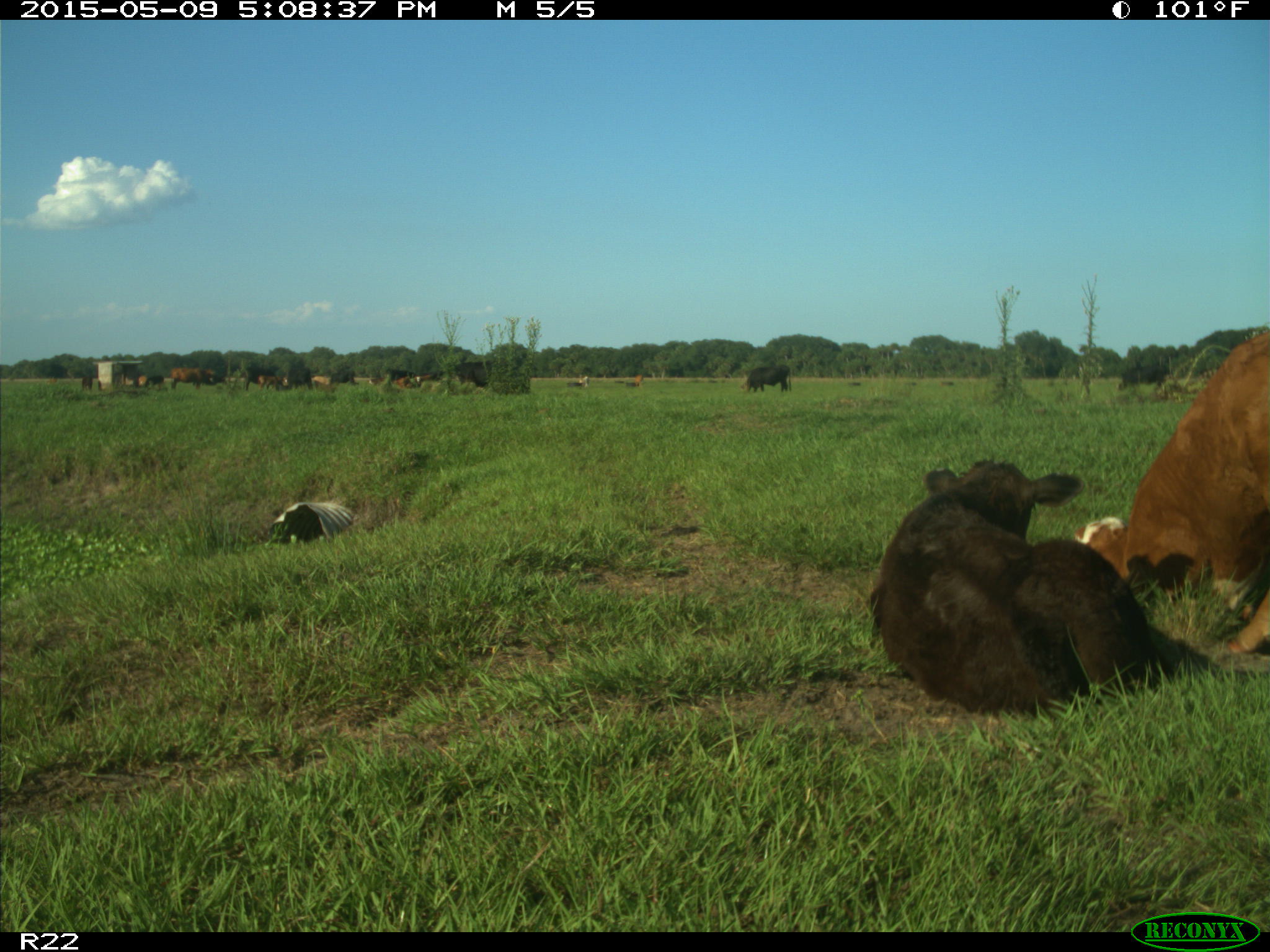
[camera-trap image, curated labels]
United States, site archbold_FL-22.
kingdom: Animalia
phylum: Chordata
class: Mammalia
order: Artiodactyla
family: Bovidae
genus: Bos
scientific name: Bos taurus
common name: domestic cow